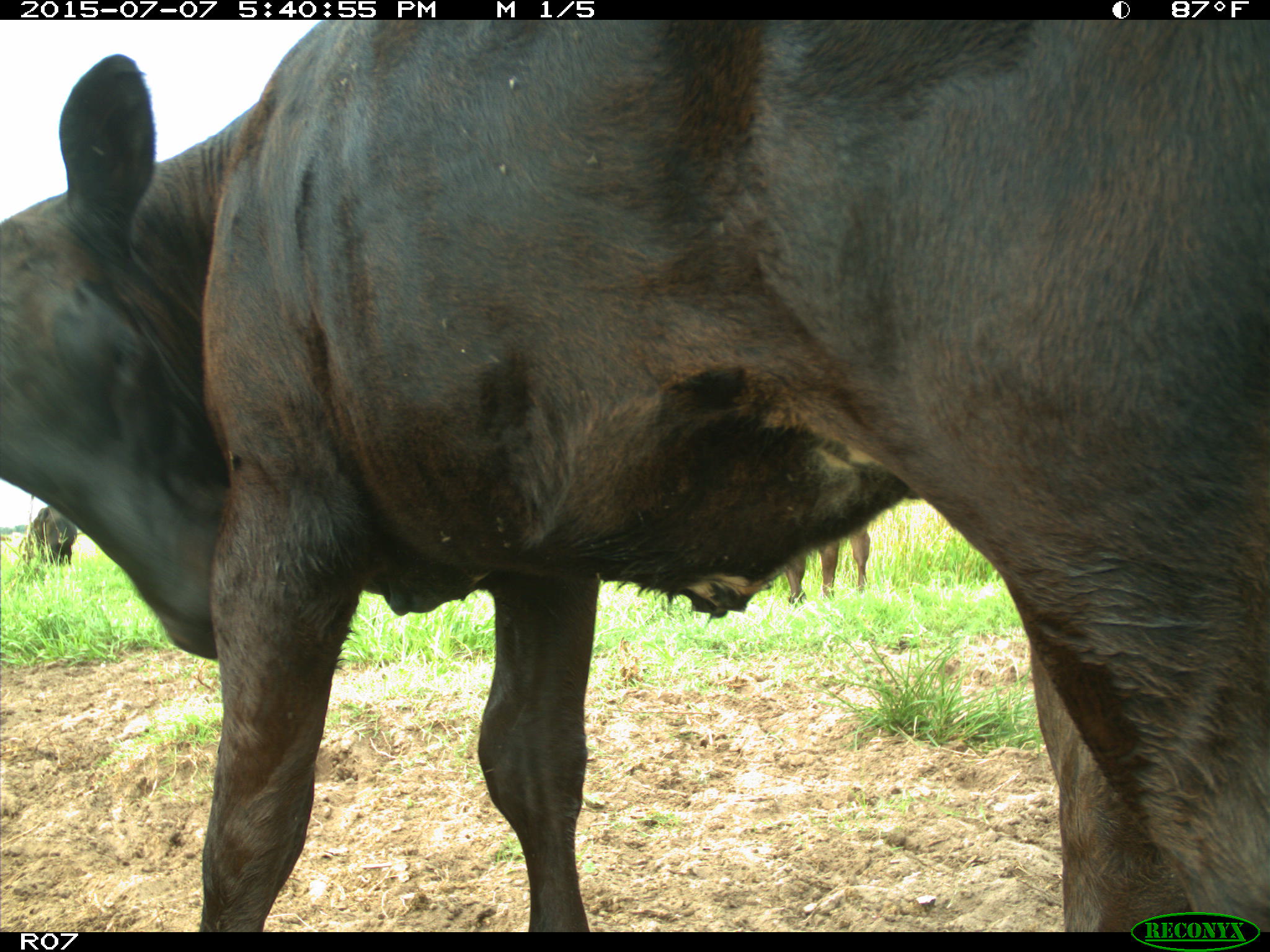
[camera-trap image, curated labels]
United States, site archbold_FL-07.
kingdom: Animalia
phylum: Chordata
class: Mammalia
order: Artiodactyla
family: Bovidae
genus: Bos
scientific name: Bos taurus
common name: domestic cow